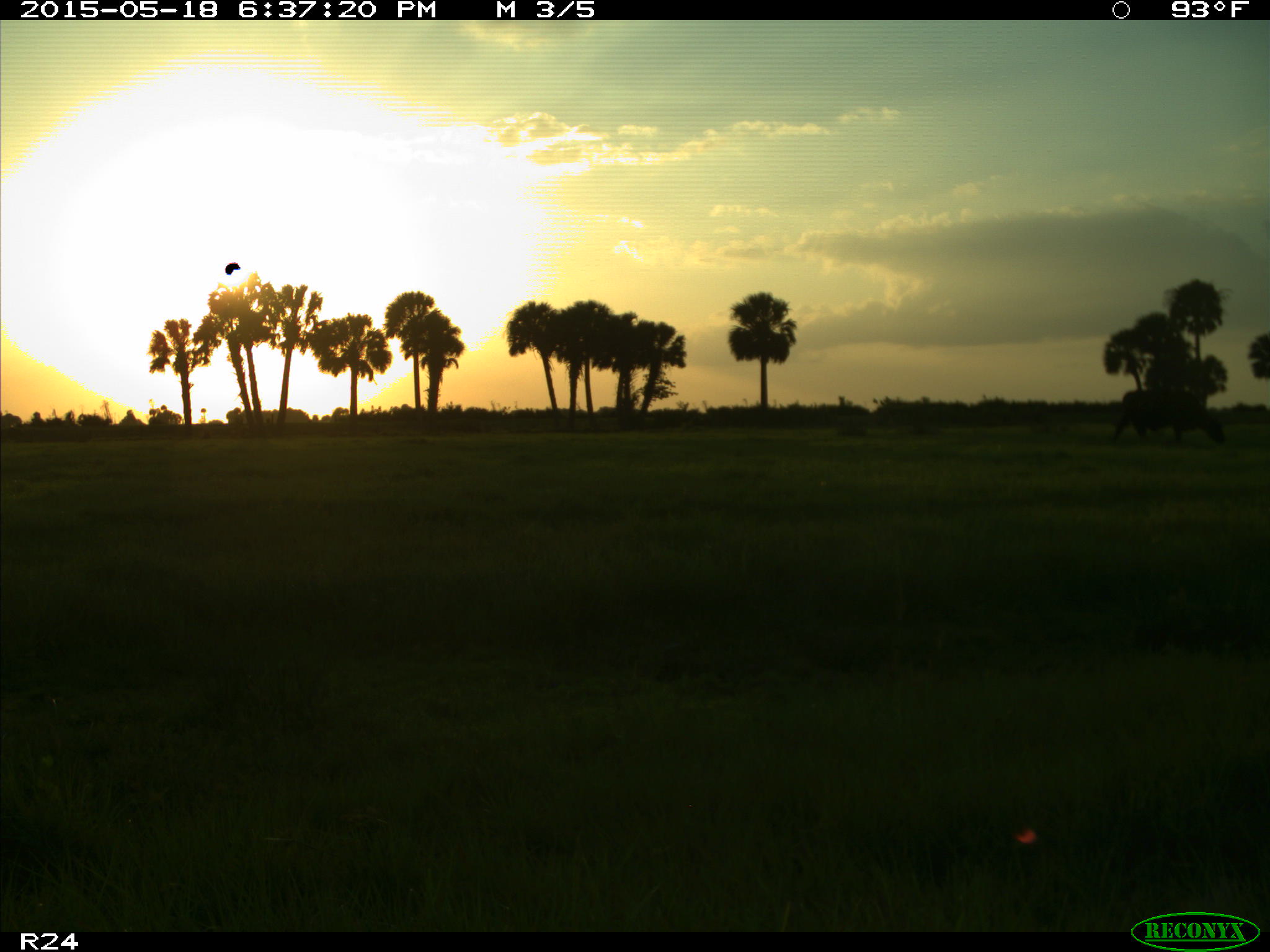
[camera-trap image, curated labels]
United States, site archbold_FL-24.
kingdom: Animalia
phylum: Chordata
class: Mammalia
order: Artiodactyla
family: Bovidae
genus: Bos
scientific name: Bos taurus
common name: domestic cow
Bos taurus (domestic cow).